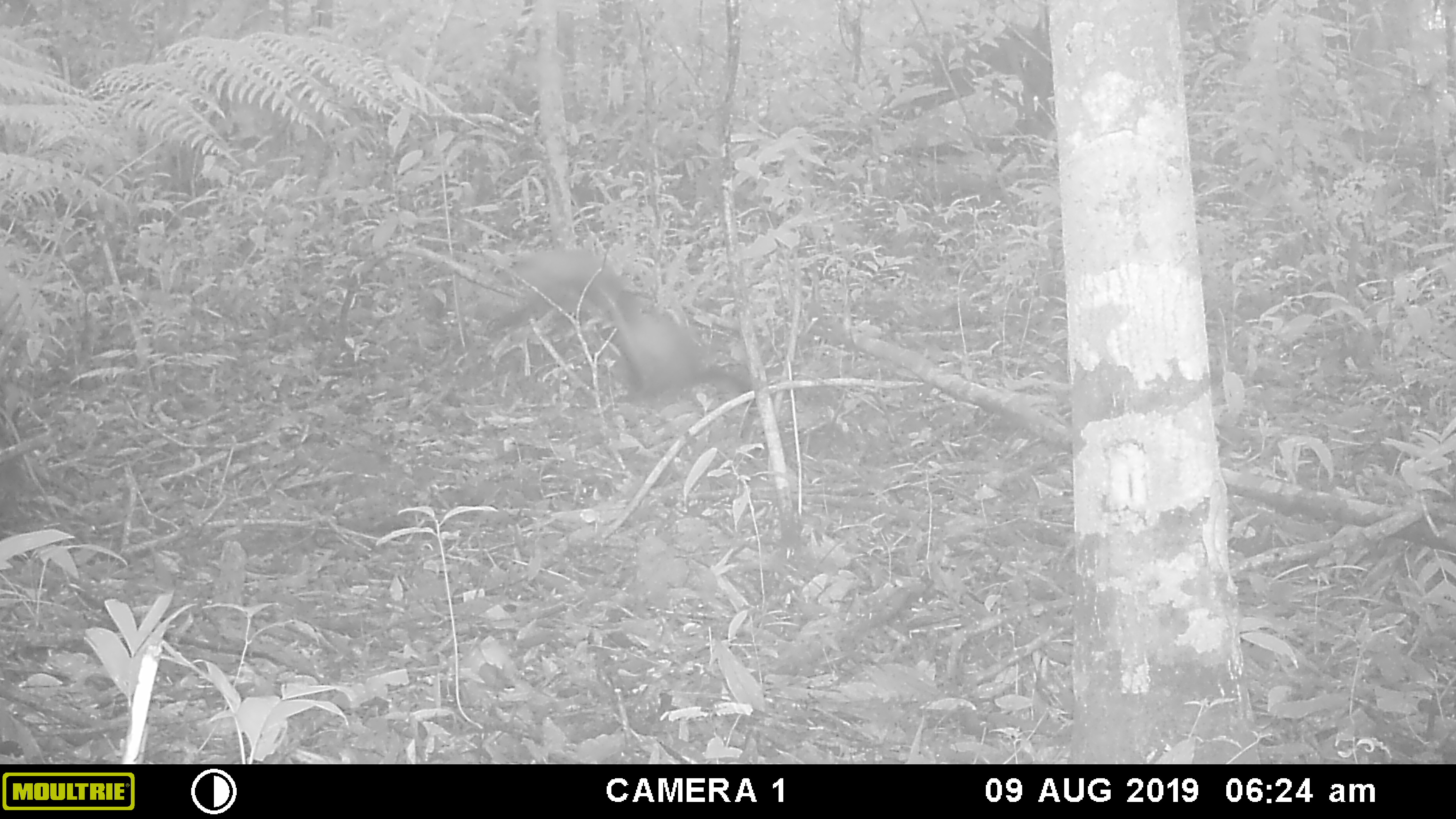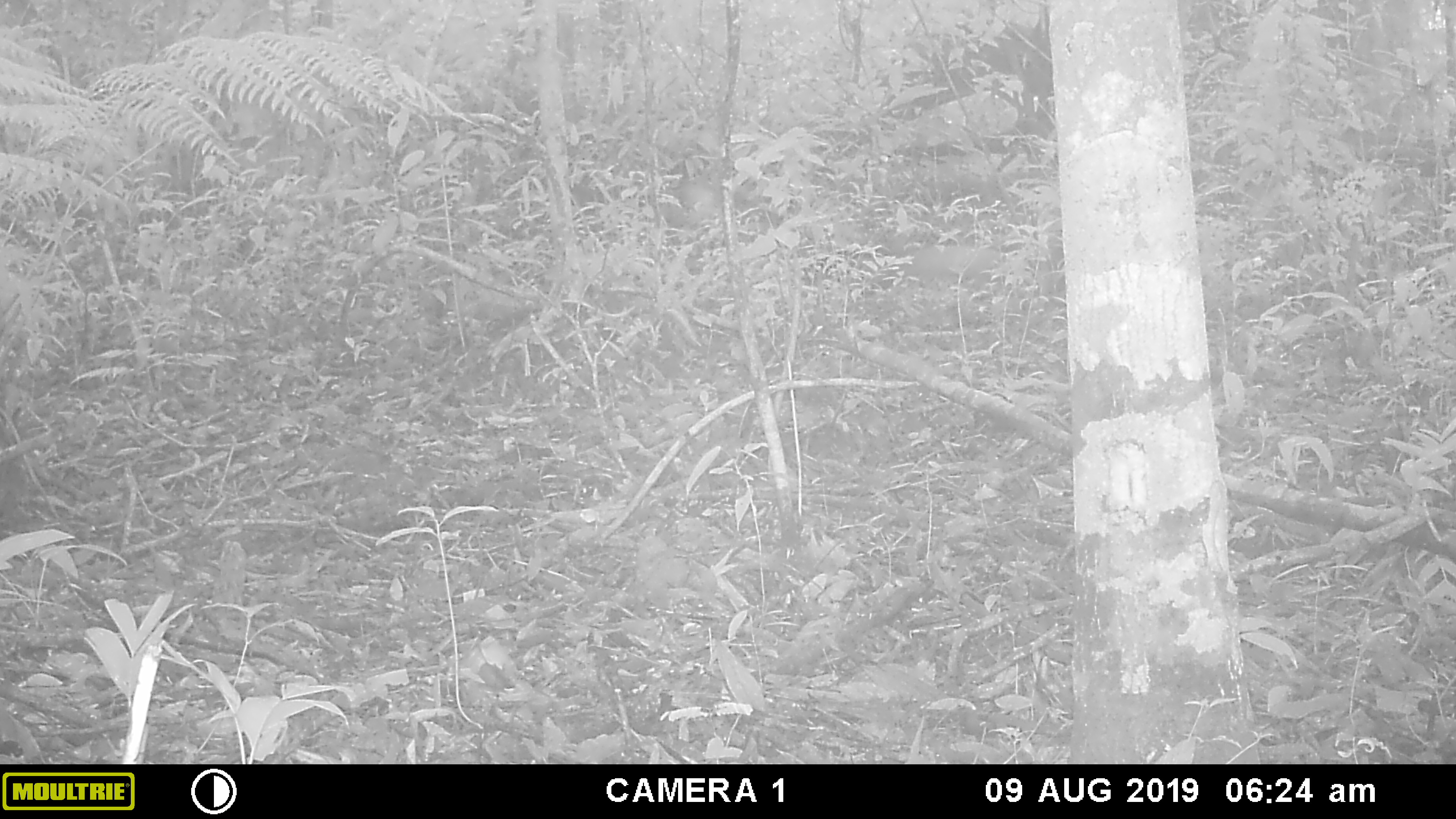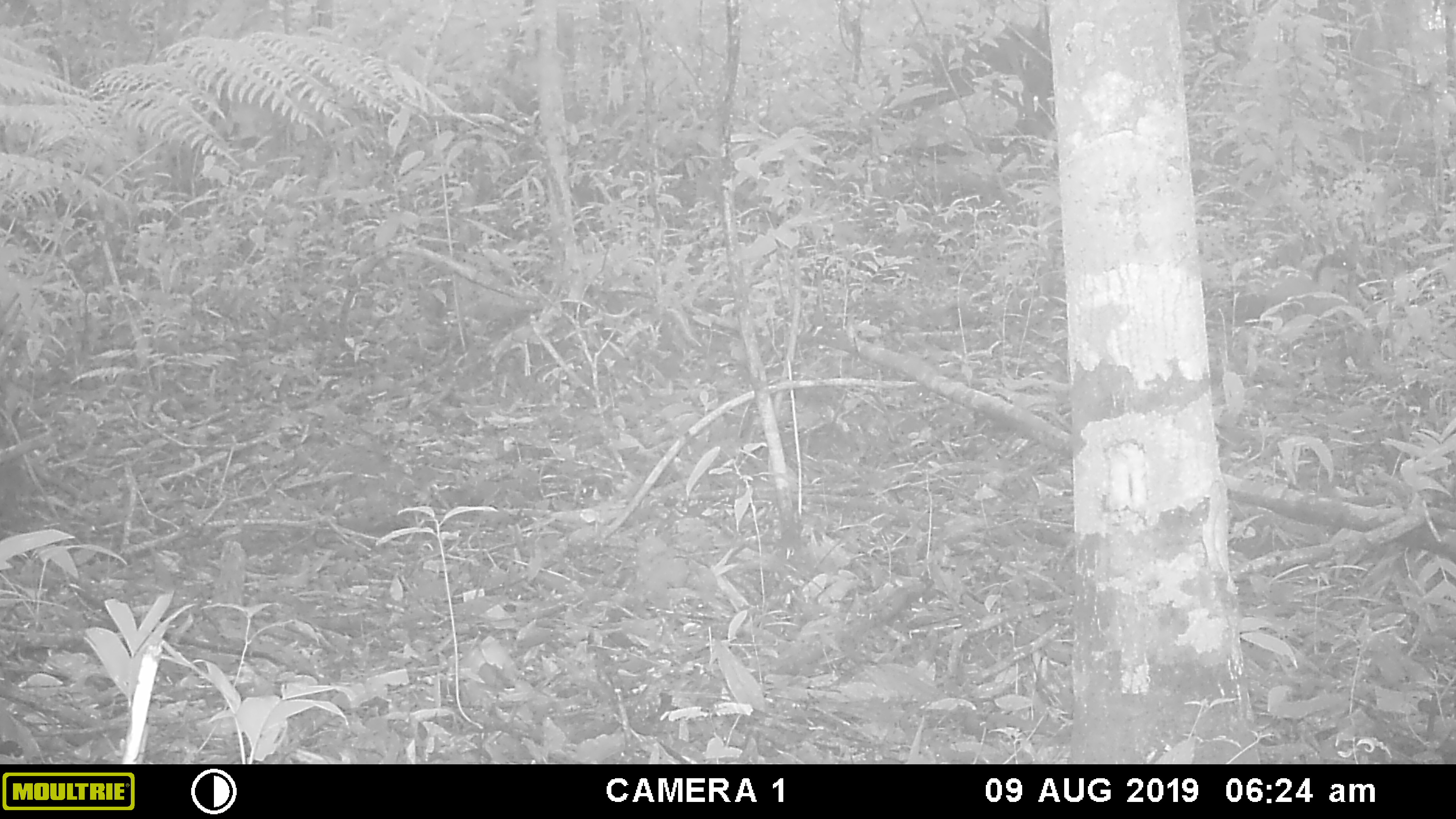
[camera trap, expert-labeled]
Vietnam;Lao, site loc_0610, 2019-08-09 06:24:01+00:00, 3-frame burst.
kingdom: Animalia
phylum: Chordata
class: Mammalia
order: Carnivora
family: Mustelidae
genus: Martes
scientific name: Martes flavigula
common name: yellow-throated marten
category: yellow throated marten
Yellow throated marten (yellow-throated marten) (Martes flavigula). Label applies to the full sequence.